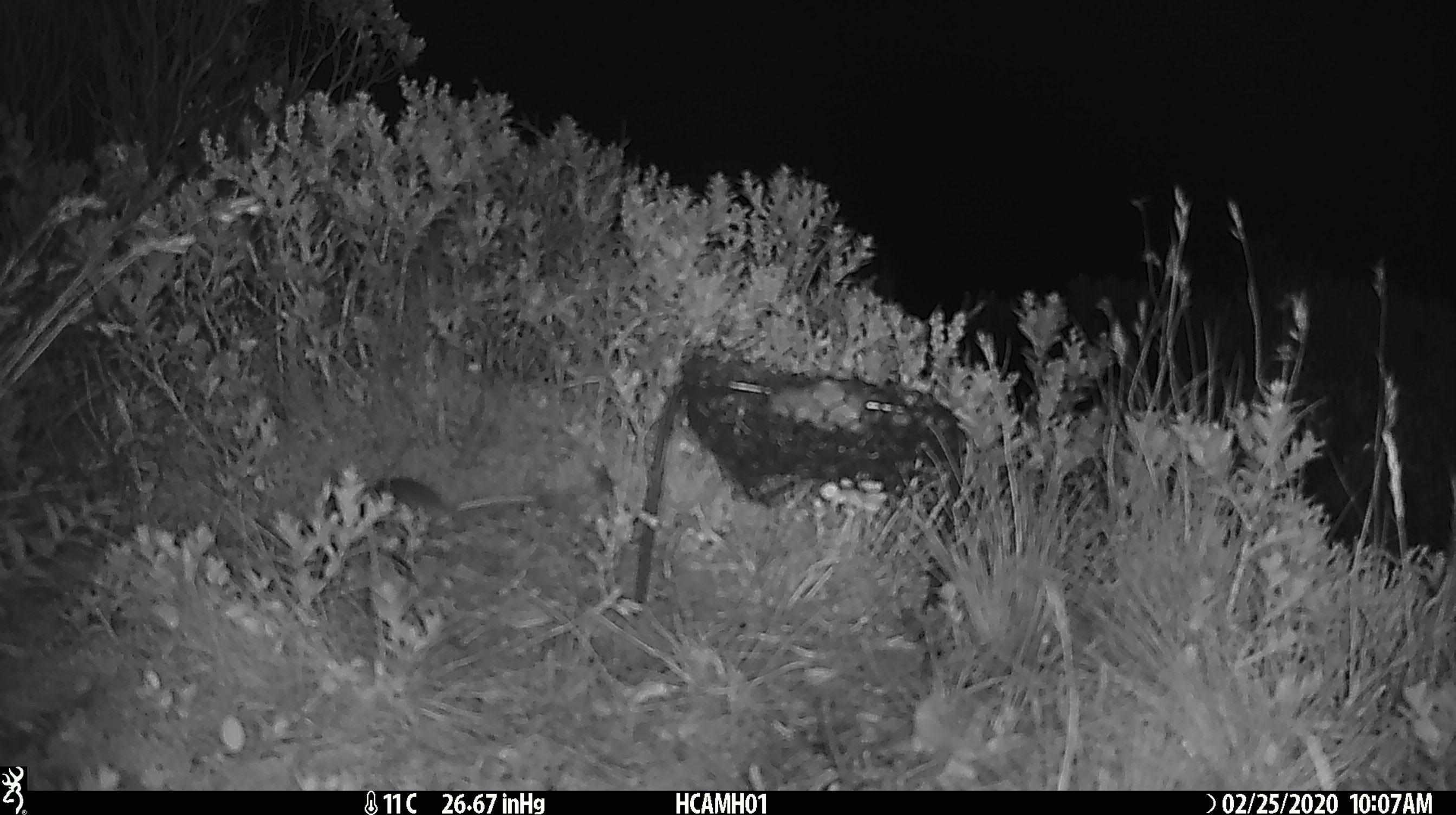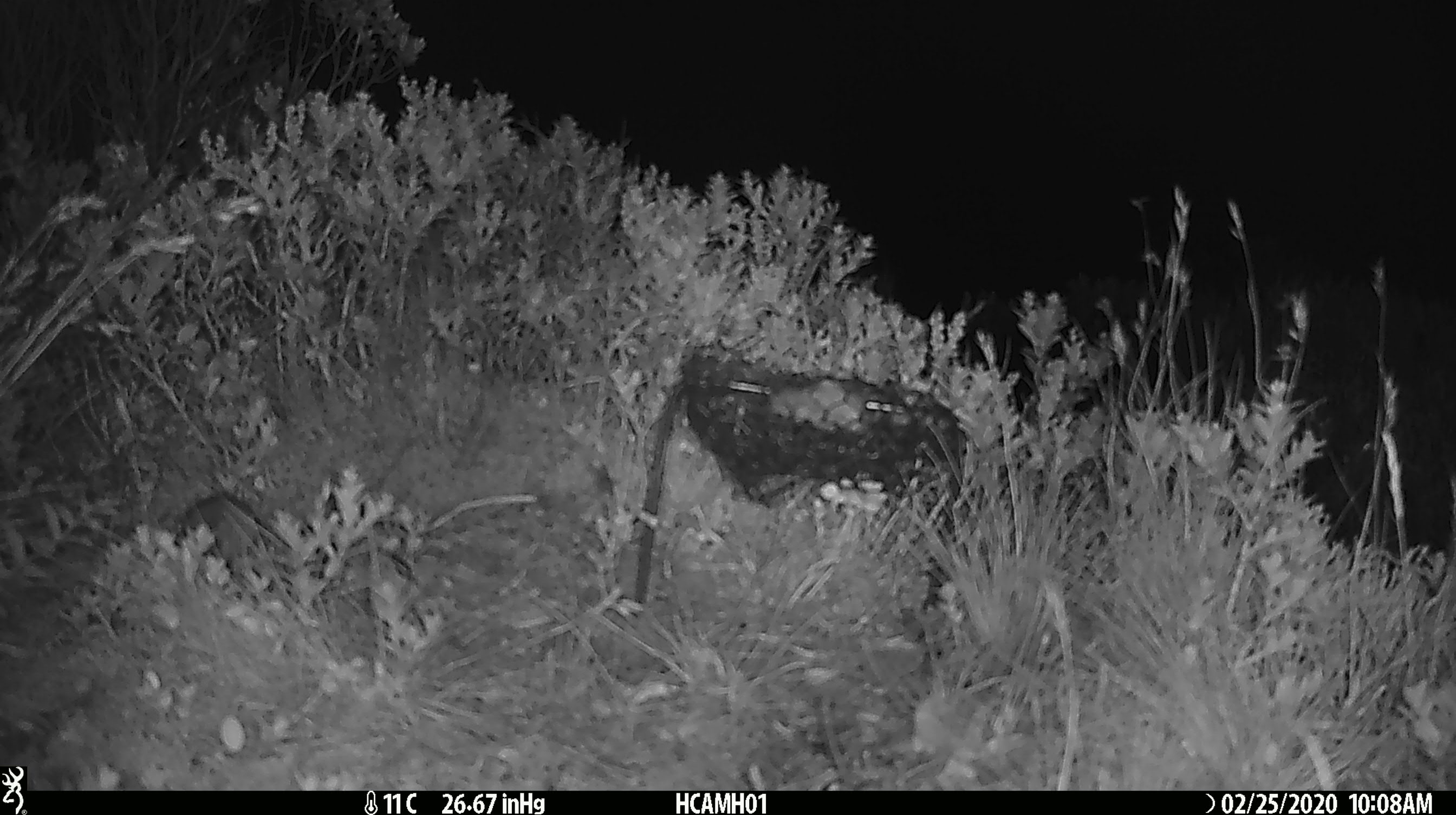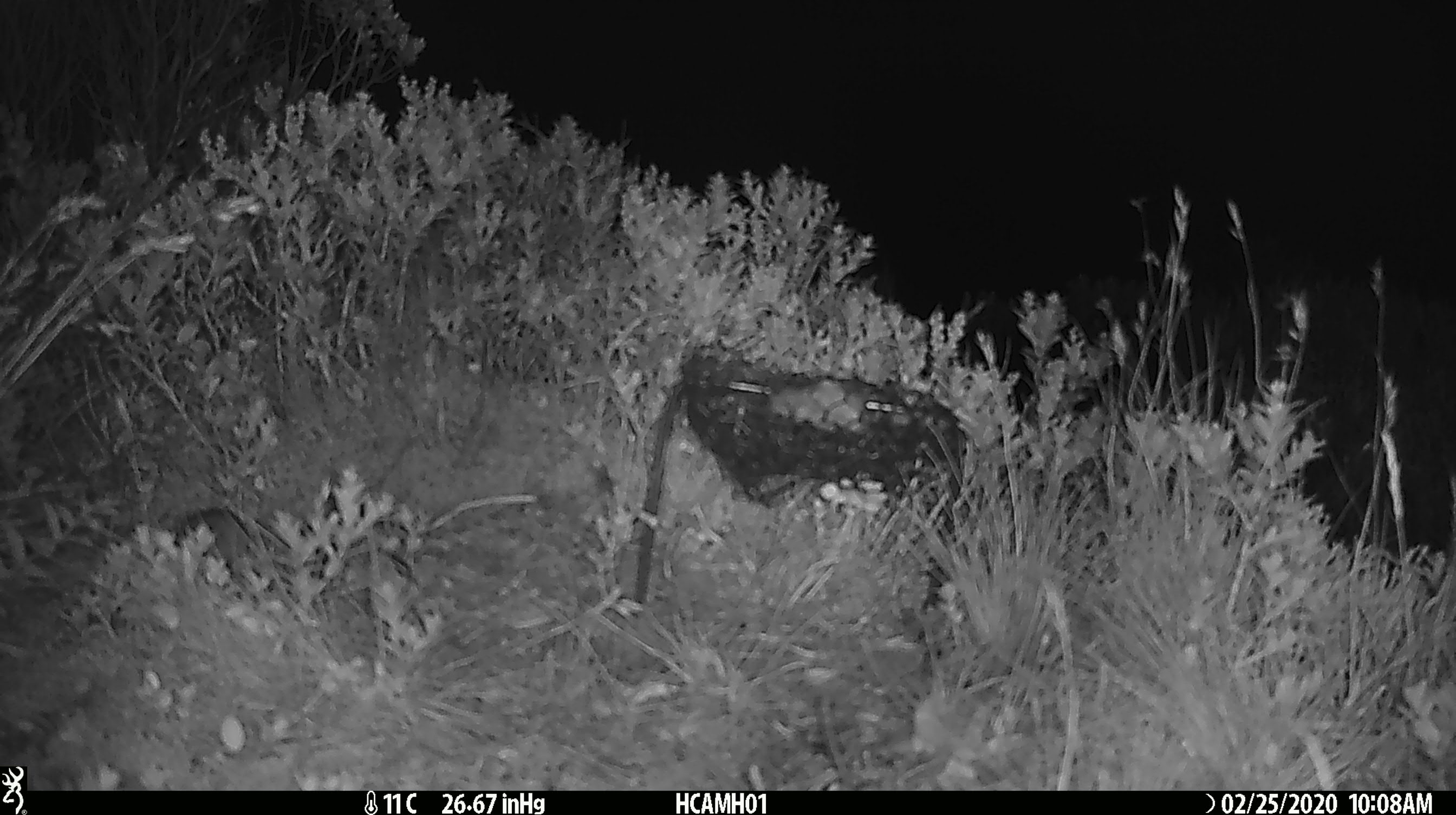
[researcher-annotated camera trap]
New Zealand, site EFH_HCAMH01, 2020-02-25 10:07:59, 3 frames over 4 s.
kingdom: Animalia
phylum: Chordata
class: Mammalia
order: Rodentia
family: Muridae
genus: Mus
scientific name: Mus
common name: mouse